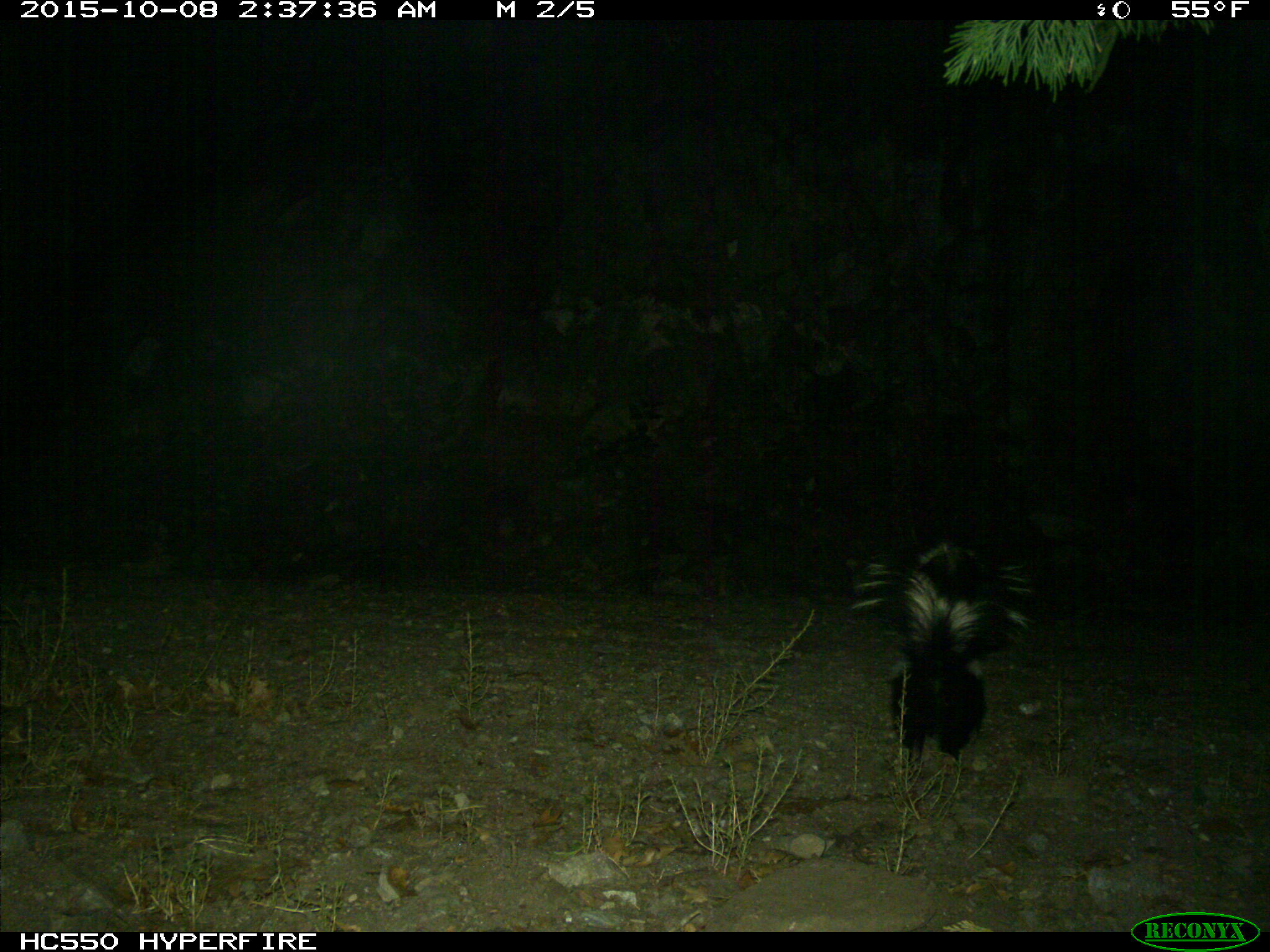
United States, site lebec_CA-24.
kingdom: Animalia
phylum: Chordata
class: Mammalia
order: Carnivora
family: Mephitidae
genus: Mephitis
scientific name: Mephitis mephitis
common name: striped skunk